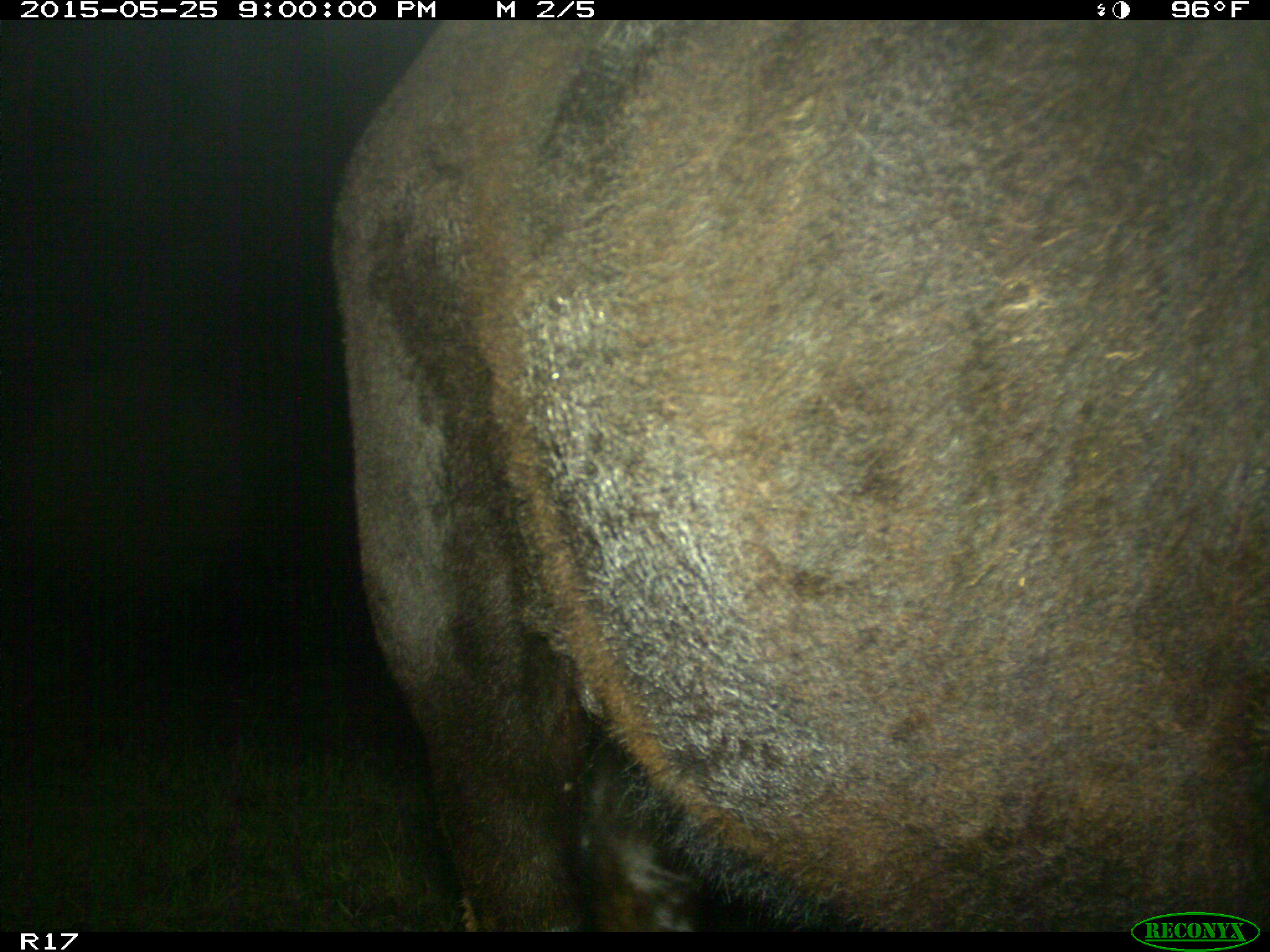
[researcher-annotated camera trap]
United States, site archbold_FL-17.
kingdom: Animalia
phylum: Chordata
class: Mammalia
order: Artiodactyla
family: Bovidae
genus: Bos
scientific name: Bos taurus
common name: domestic cow